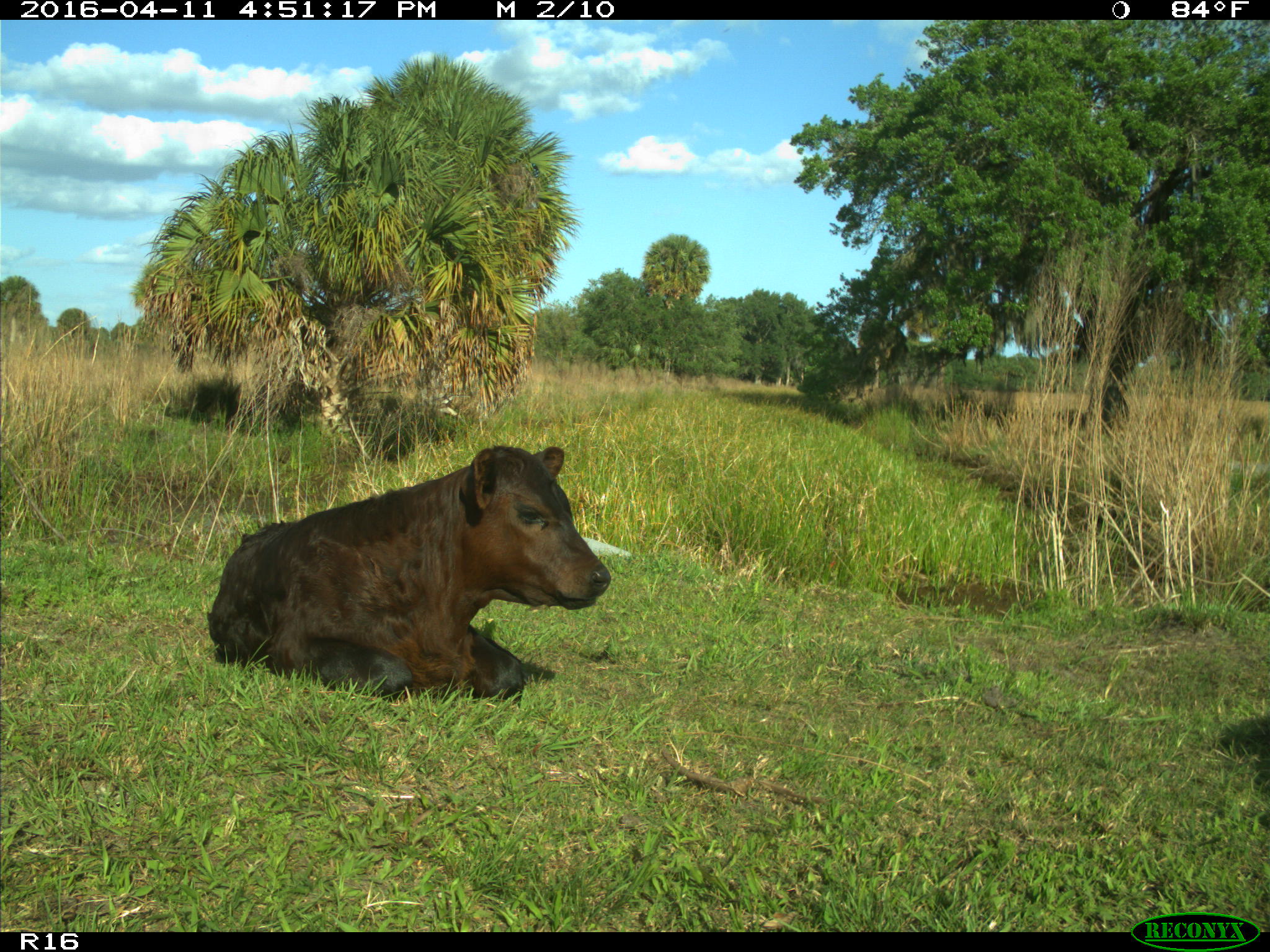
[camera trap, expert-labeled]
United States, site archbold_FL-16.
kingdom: Animalia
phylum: Chordata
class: Mammalia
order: Artiodactyla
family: Bovidae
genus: Bos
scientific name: Bos taurus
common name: domestic cow